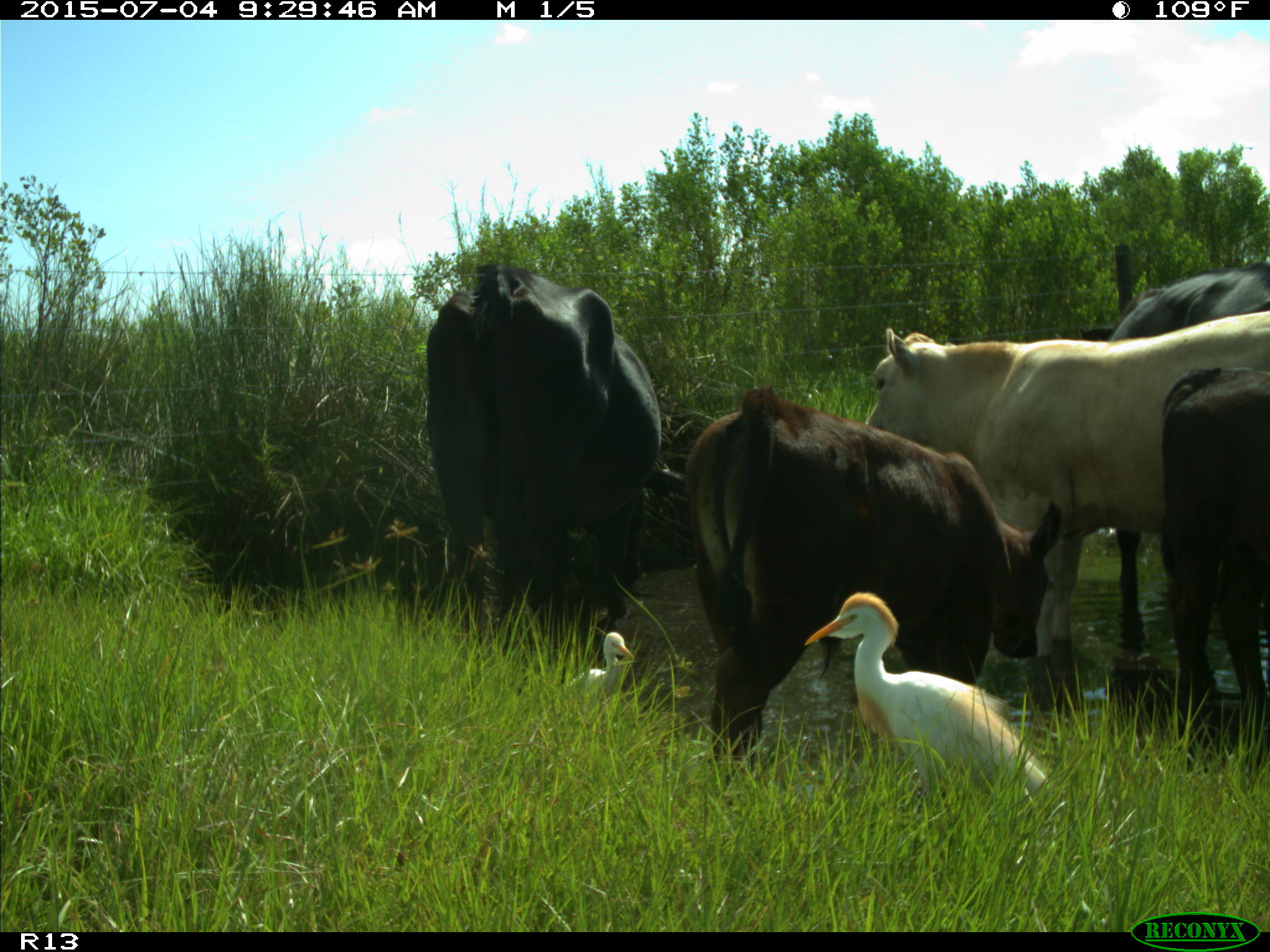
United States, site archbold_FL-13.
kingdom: Animalia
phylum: Chordata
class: Mammalia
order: Artiodactyla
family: Bovidae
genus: Bos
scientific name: Bos taurus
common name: domestic cow